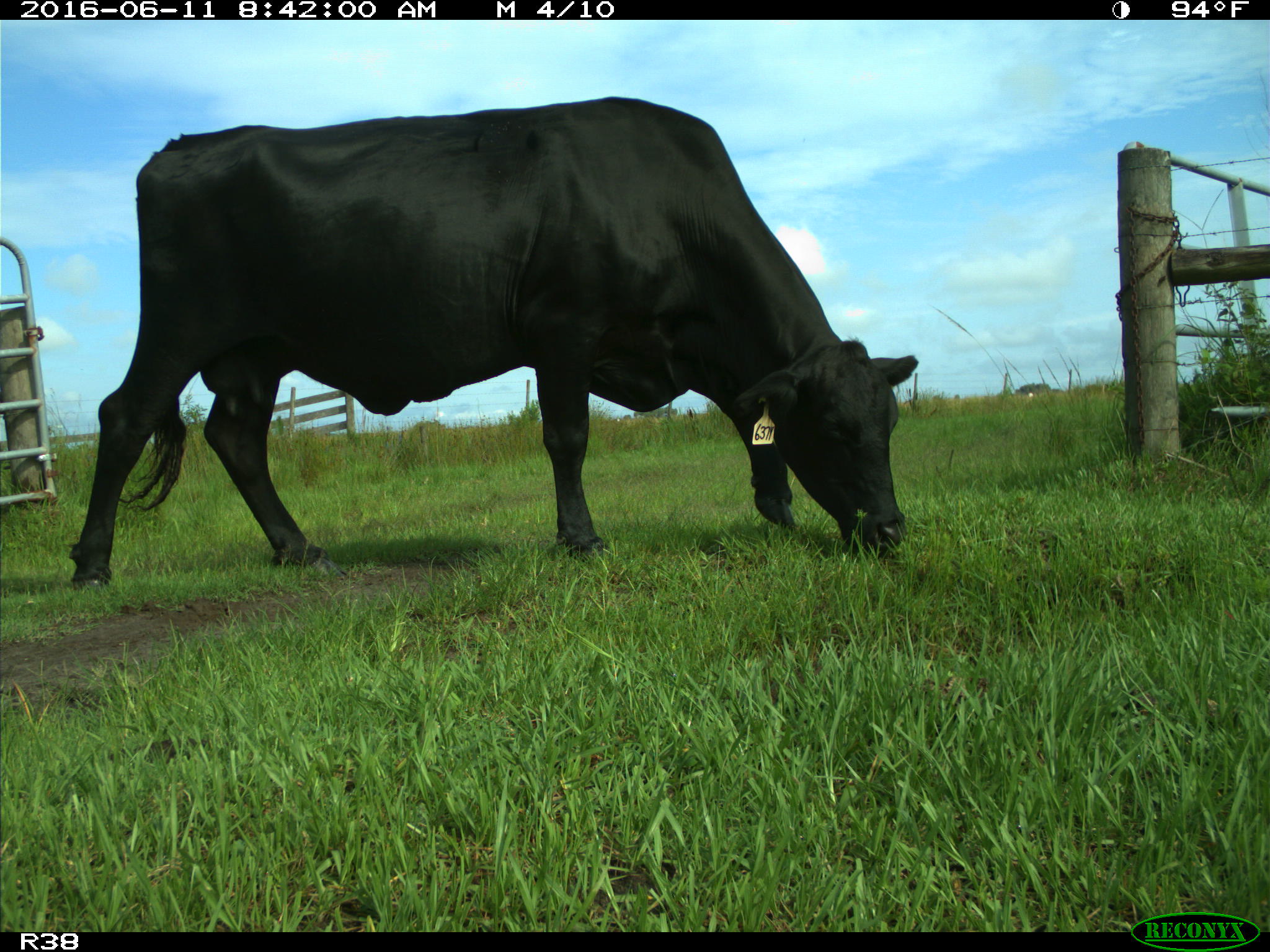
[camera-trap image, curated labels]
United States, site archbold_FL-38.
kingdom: Animalia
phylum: Chordata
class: Mammalia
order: Artiodactyla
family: Bovidae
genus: Bos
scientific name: Bos taurus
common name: domestic cow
Bos taurus (domestic cow).